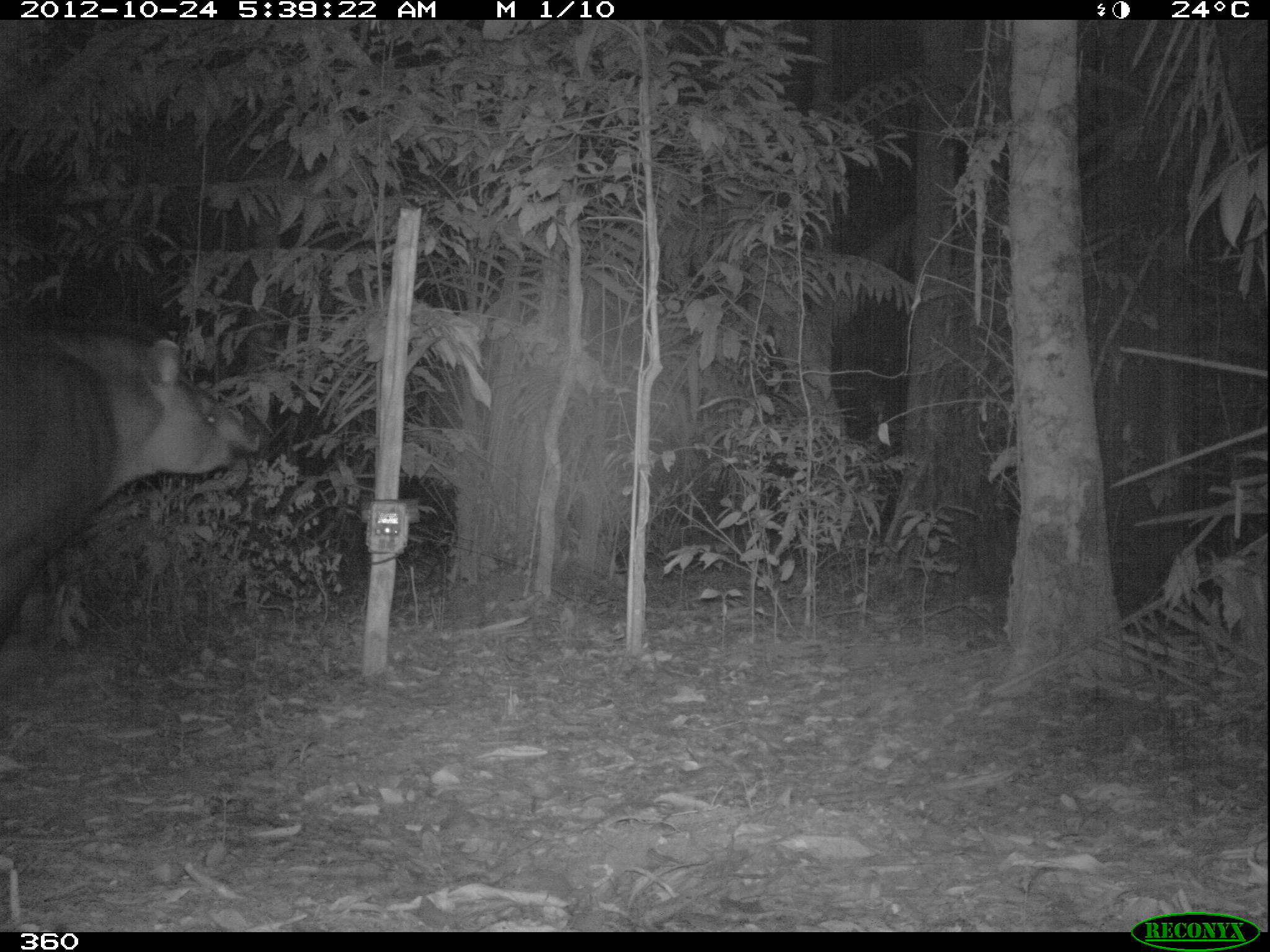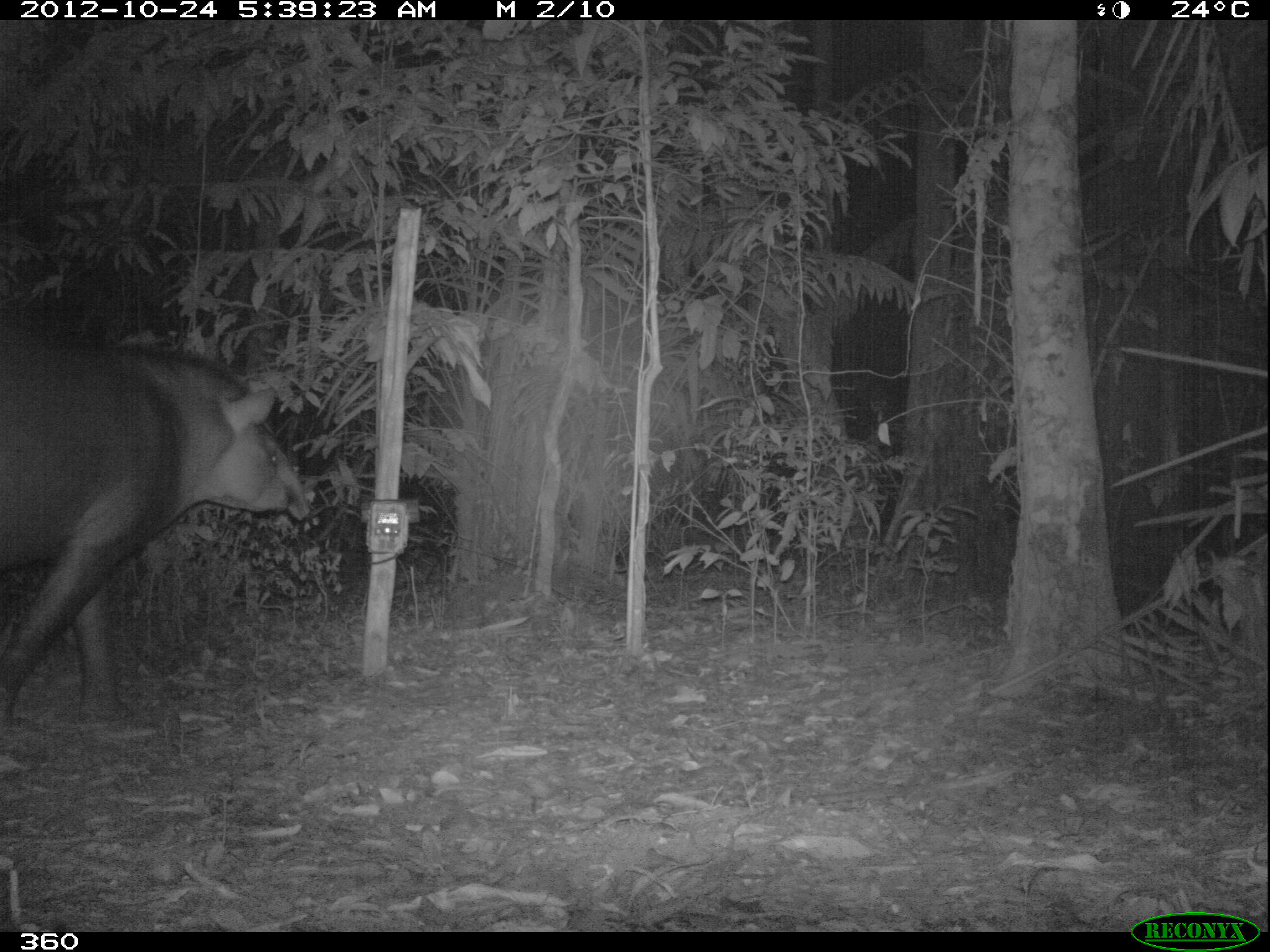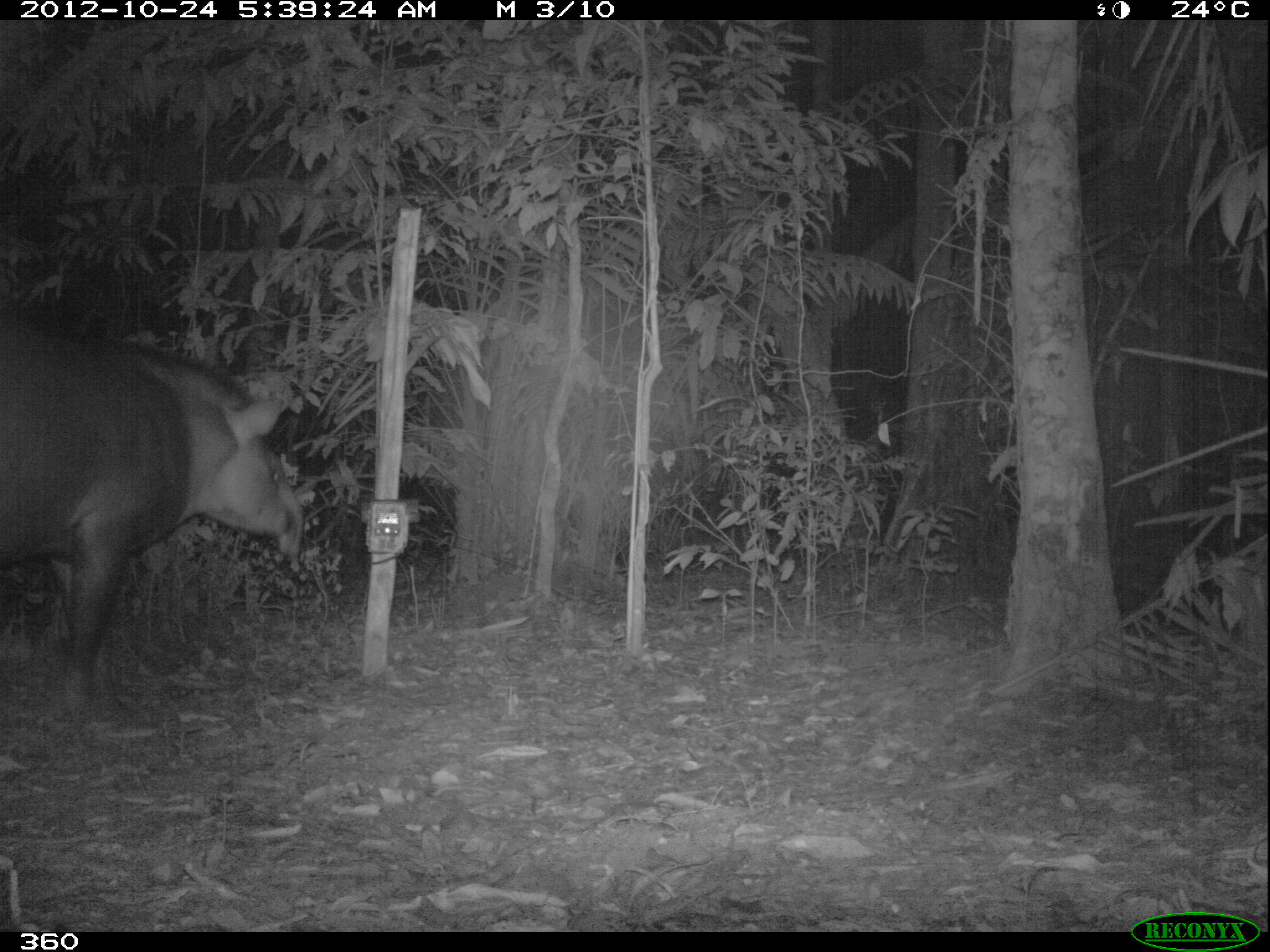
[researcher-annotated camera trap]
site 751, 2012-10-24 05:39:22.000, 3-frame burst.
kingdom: Animalia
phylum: Chordata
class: Mammalia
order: Perissodactyla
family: Tapiridae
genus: Tapirus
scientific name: Tapirus terrestris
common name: south american tapir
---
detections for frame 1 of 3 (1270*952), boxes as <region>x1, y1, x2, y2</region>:
tapirus terrestris: <region>0, 332, 263, 645</region>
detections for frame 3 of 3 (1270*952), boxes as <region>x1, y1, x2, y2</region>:
tapirus terrestris: <region>0, 310, 307, 721</region>